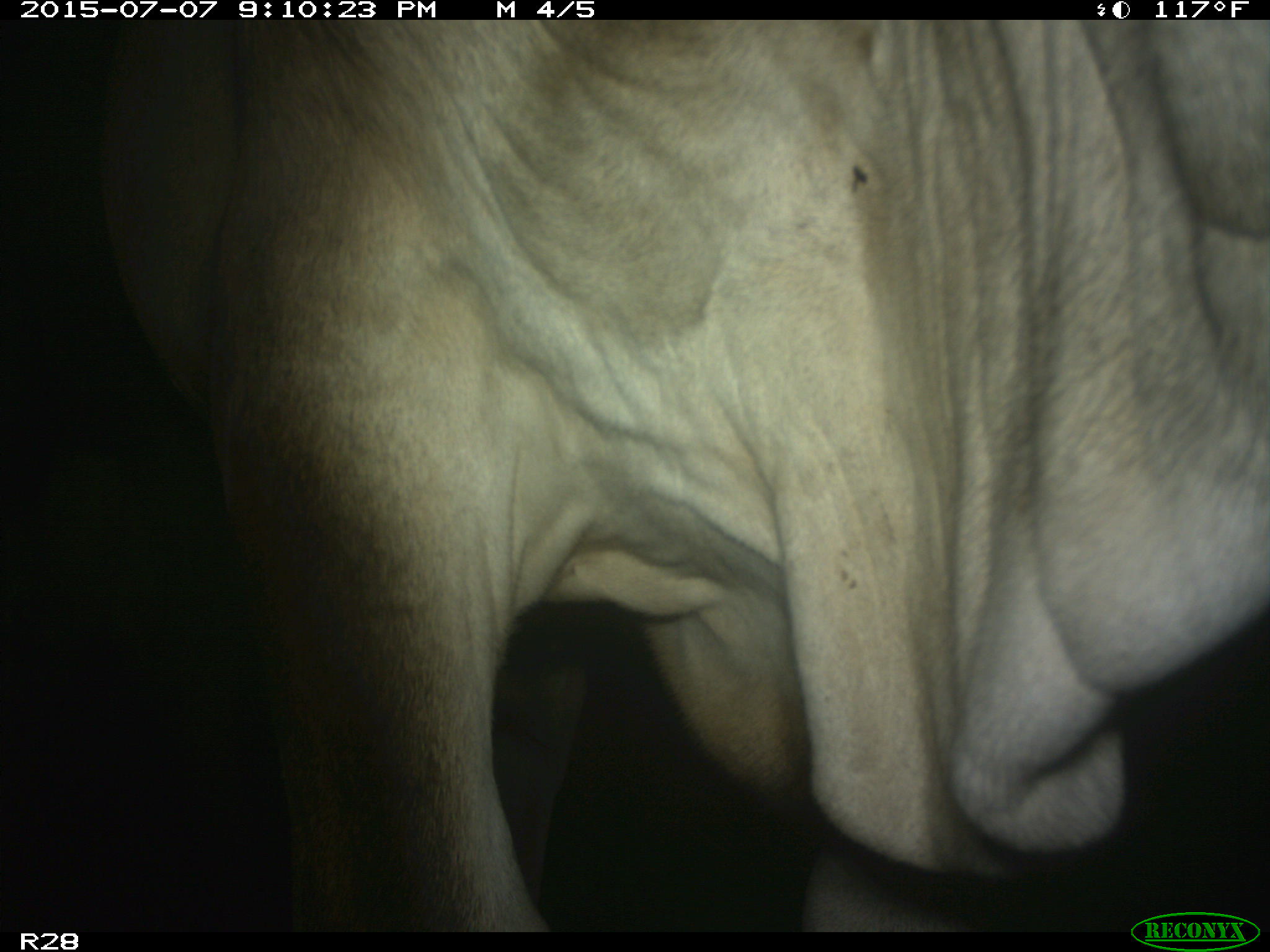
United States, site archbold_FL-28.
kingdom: Animalia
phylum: Chordata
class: Mammalia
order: Artiodactyla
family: Bovidae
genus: Bos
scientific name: Bos taurus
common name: domestic cow